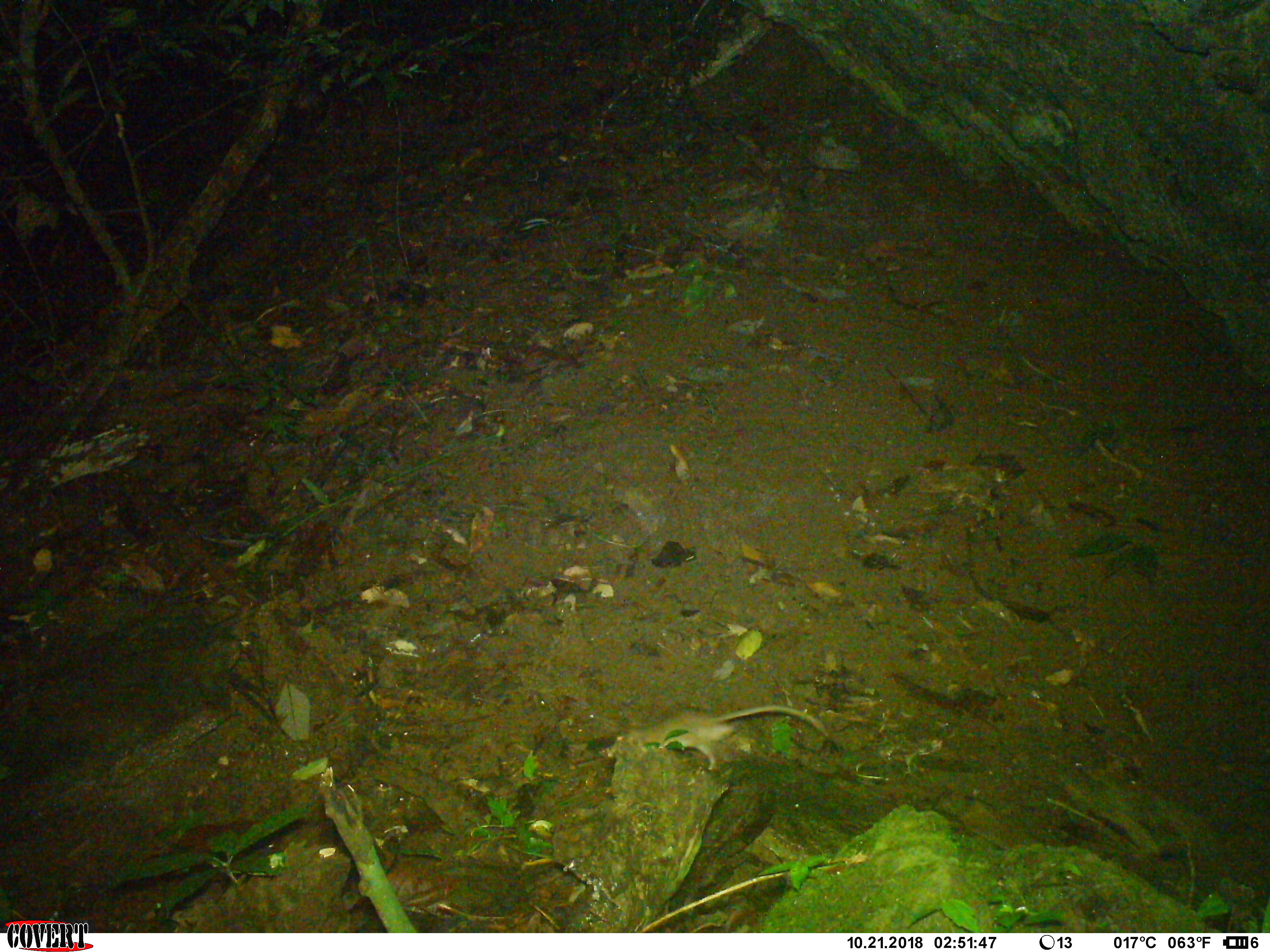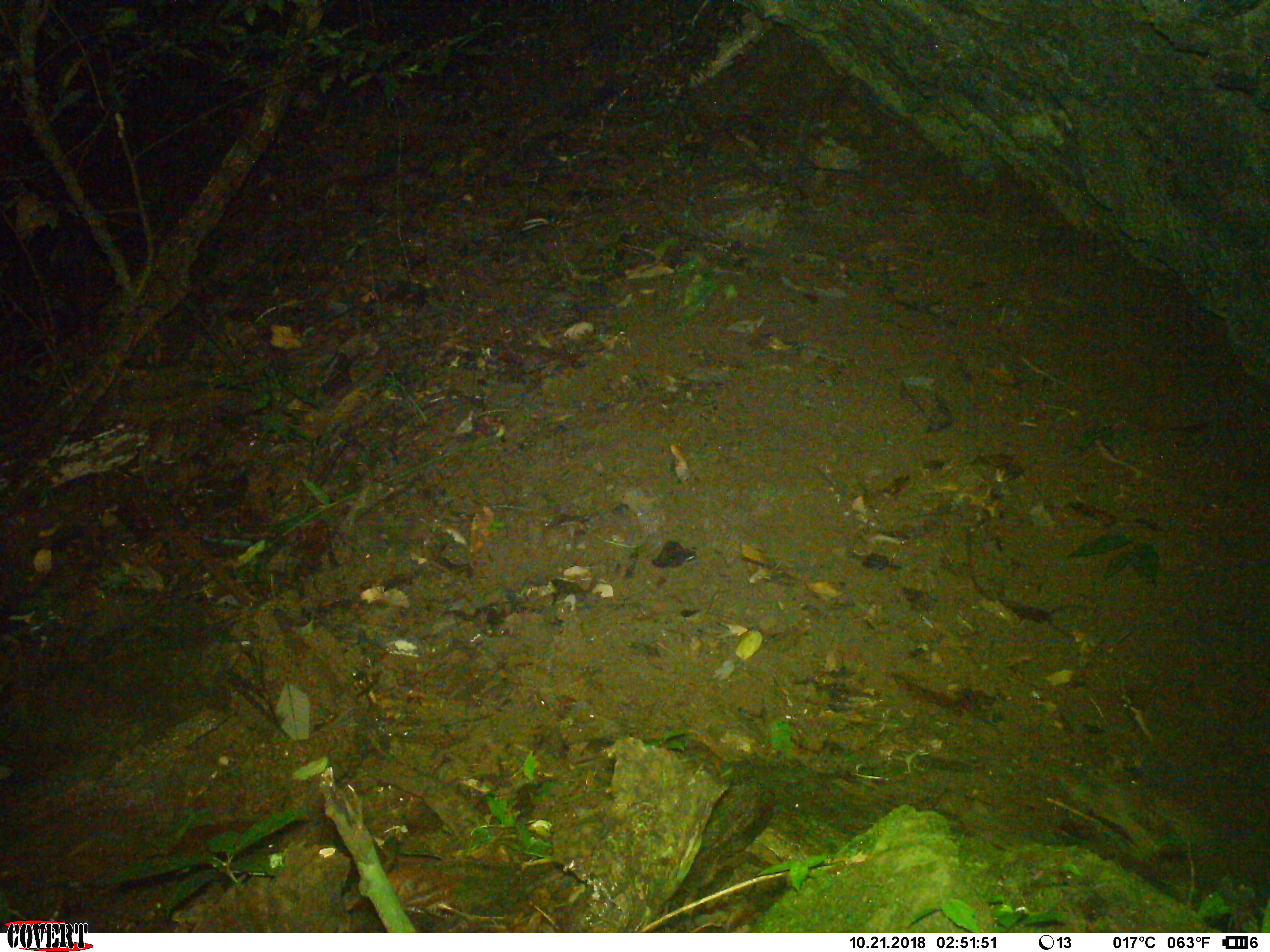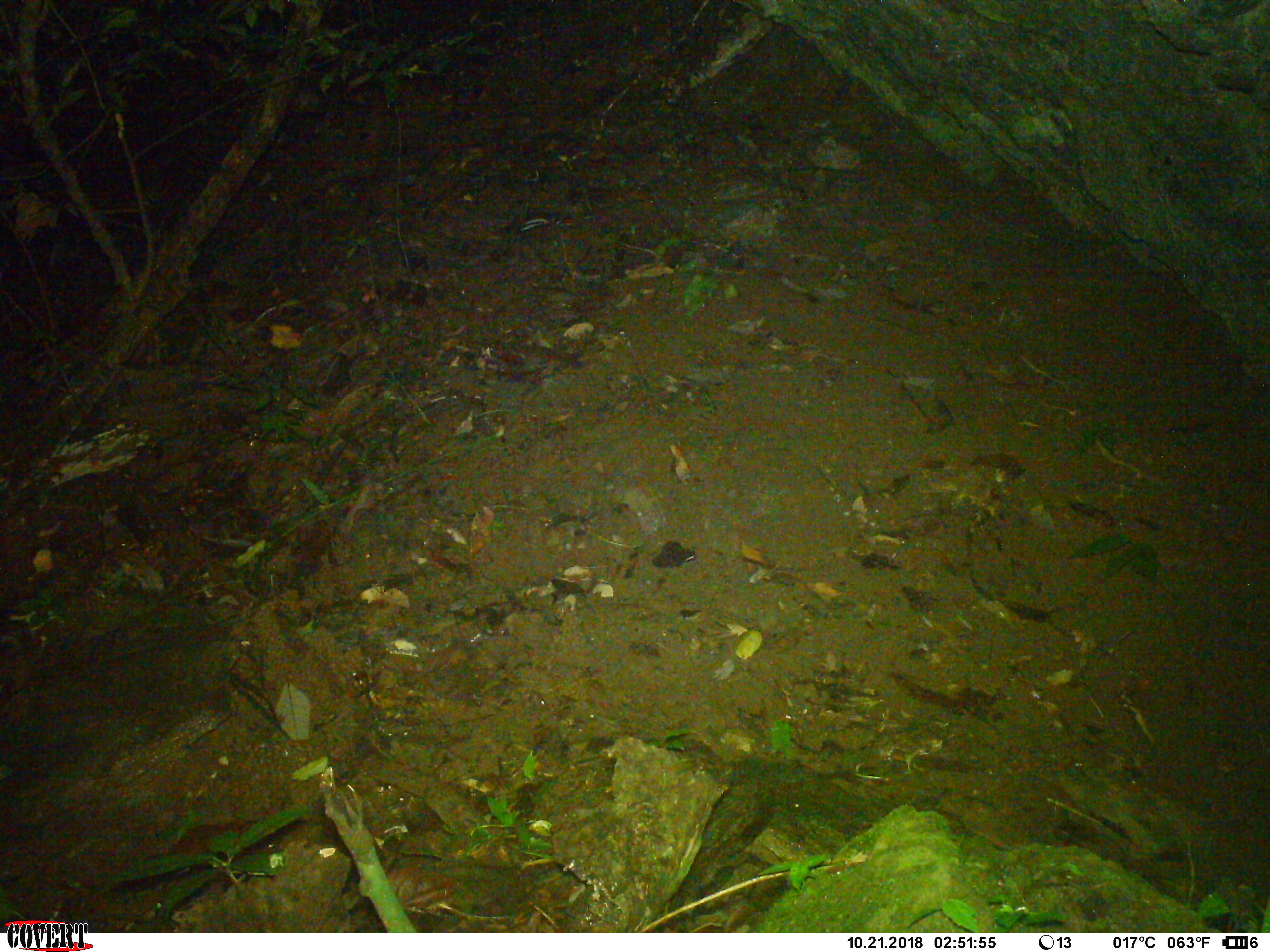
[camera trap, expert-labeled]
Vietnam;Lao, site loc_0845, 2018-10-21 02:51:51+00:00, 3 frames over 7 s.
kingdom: Animalia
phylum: Chordata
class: Mammalia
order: Rodentia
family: Muridae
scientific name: Muridae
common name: old-world mice and rats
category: unidentified murid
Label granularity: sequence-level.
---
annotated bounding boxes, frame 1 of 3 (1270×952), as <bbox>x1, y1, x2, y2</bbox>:
unidentified murid: <bbox>599, 704, 827, 770</bbox>